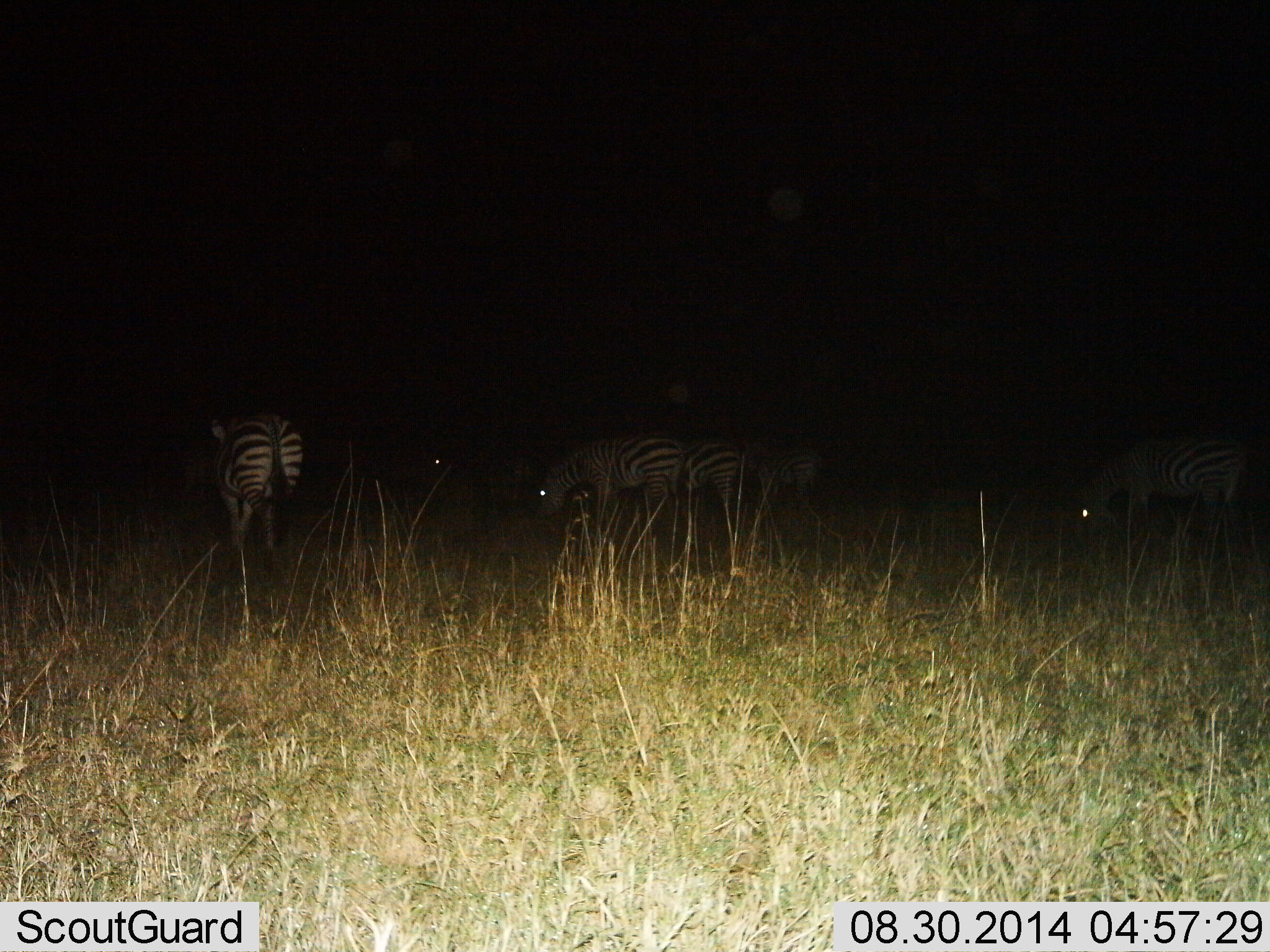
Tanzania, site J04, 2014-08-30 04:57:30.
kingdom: Animalia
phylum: Chordata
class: Mammalia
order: Perissodactyla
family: Equidae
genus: Equus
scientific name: Equus quagga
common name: plains zebra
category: zebra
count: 6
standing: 30%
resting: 0%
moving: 10%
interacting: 0%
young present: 0%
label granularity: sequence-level